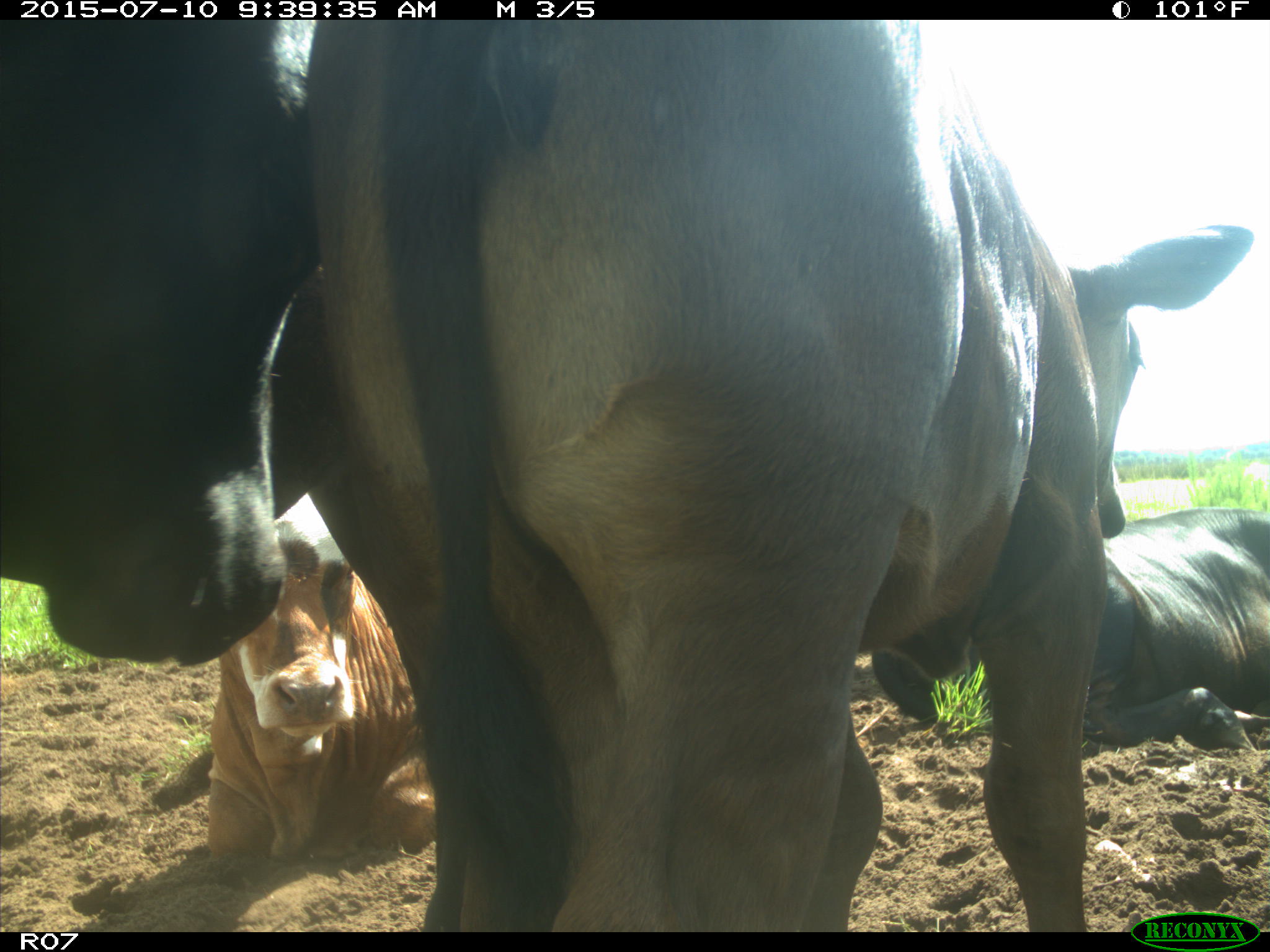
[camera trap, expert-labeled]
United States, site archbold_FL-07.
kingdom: Animalia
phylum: Chordata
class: Mammalia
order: Artiodactyla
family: Bovidae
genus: Bos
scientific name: Bos taurus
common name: domestic cow